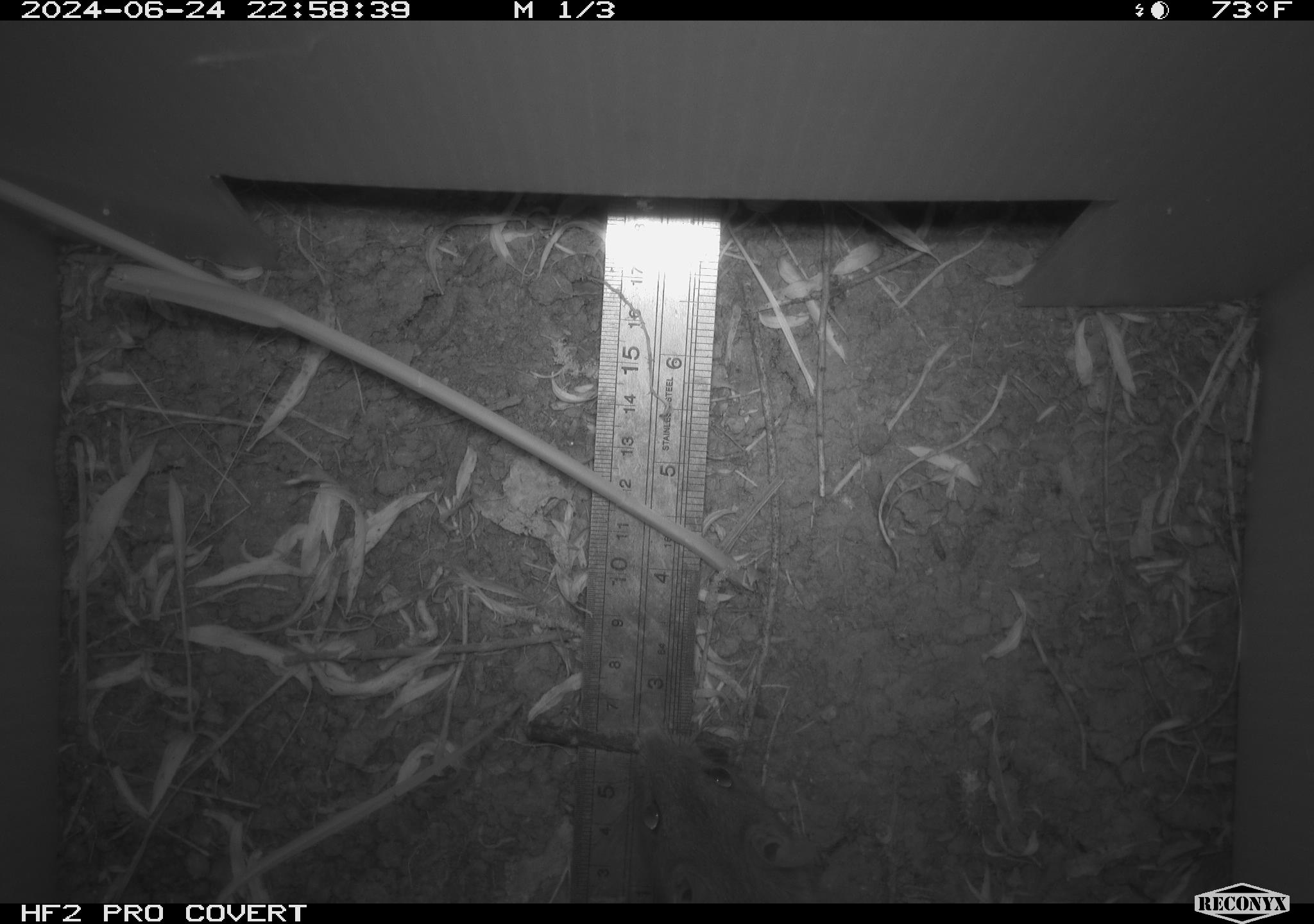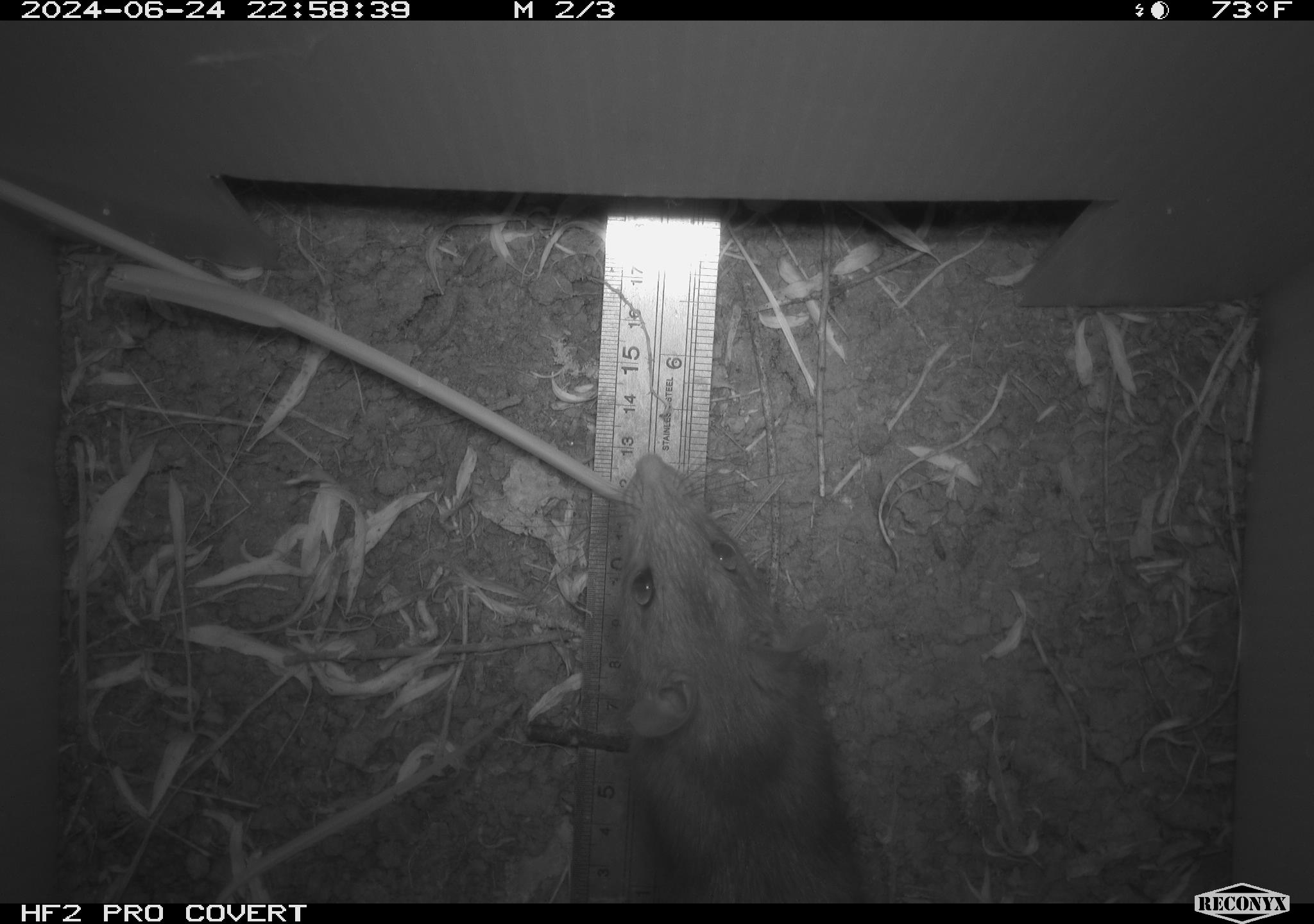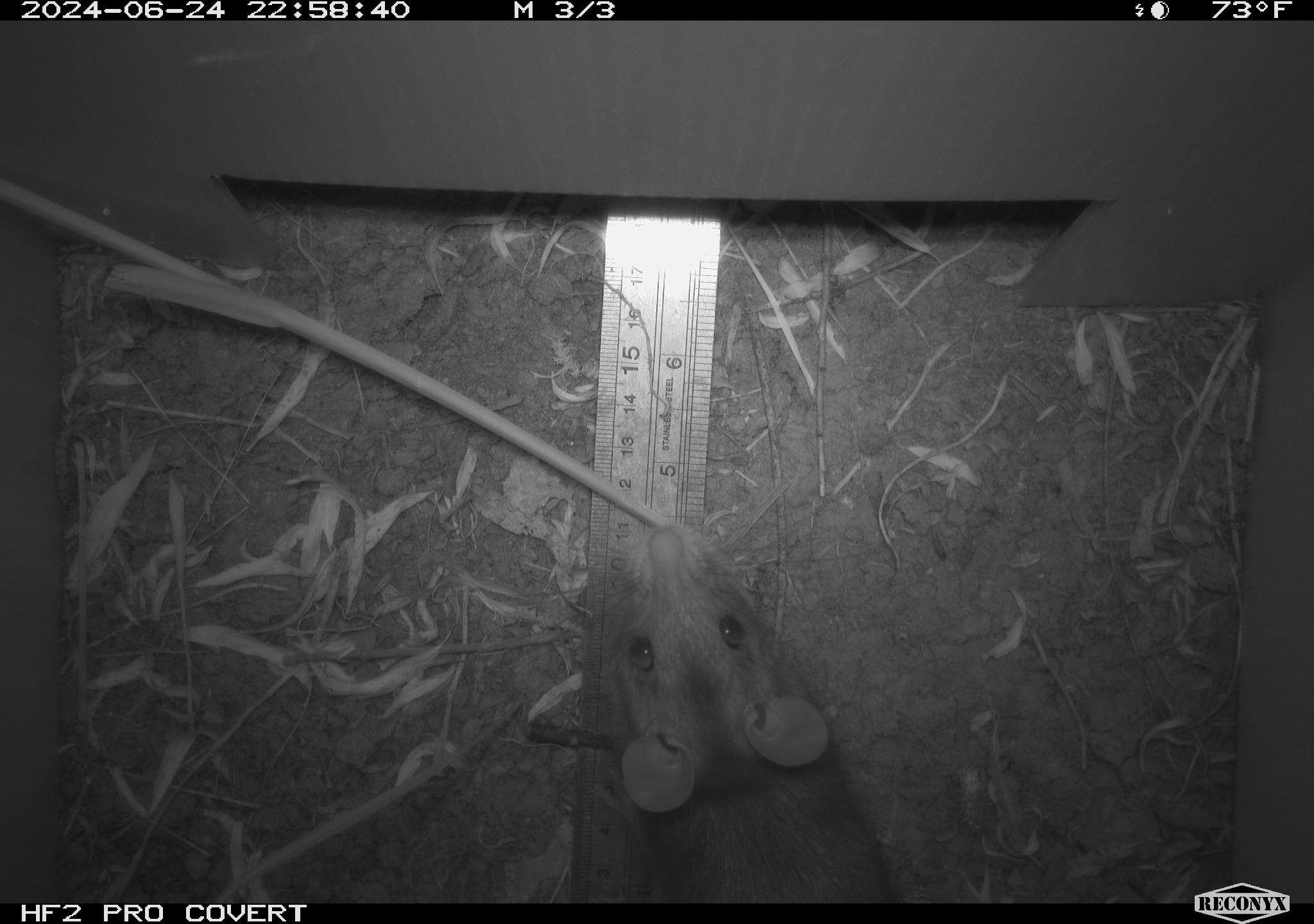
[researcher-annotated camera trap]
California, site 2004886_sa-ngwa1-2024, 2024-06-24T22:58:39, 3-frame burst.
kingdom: Animalia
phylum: Chordata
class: Mammalia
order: Rodentia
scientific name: Rodentia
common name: woodrat or rat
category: woodrat or rat species